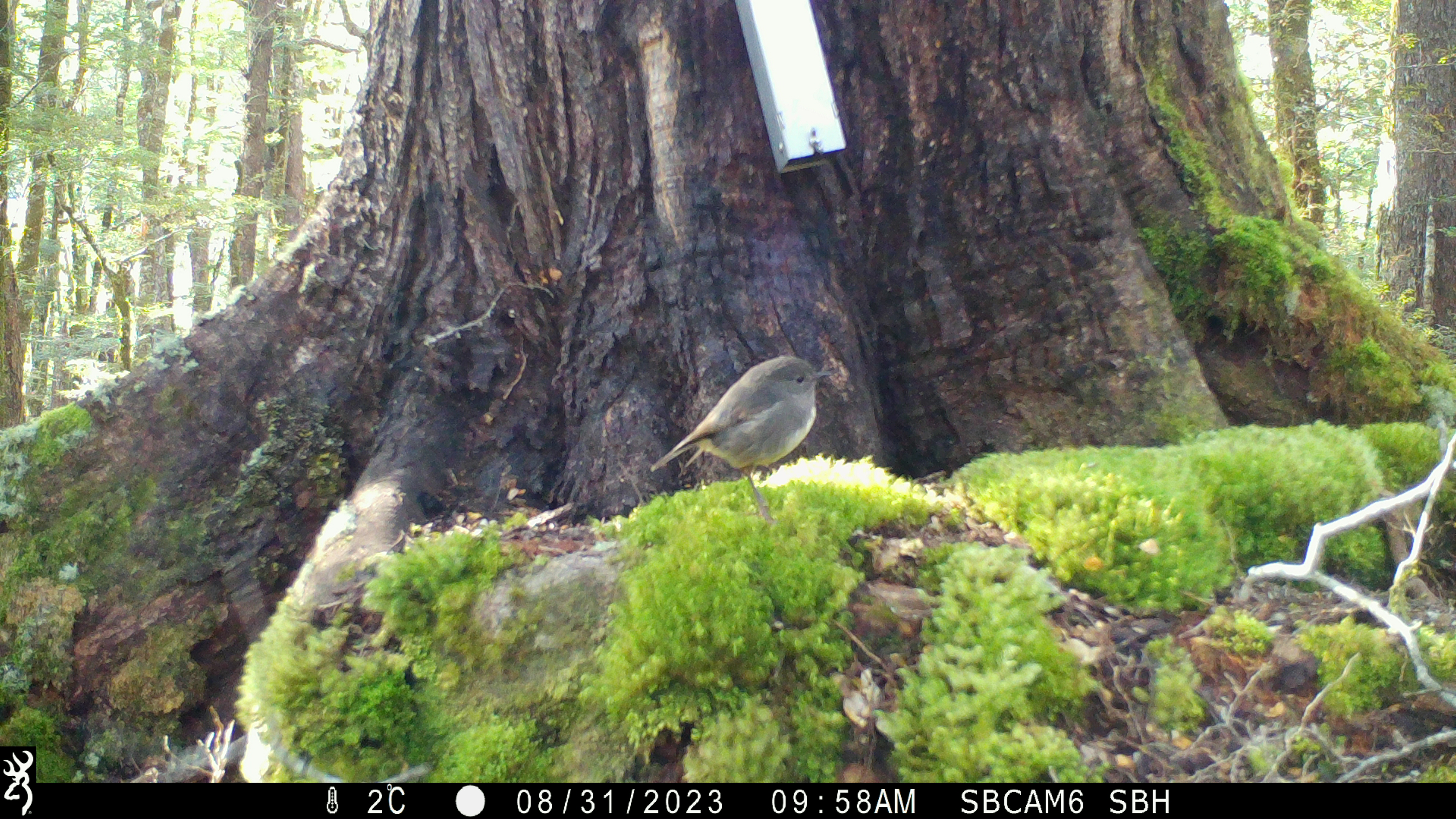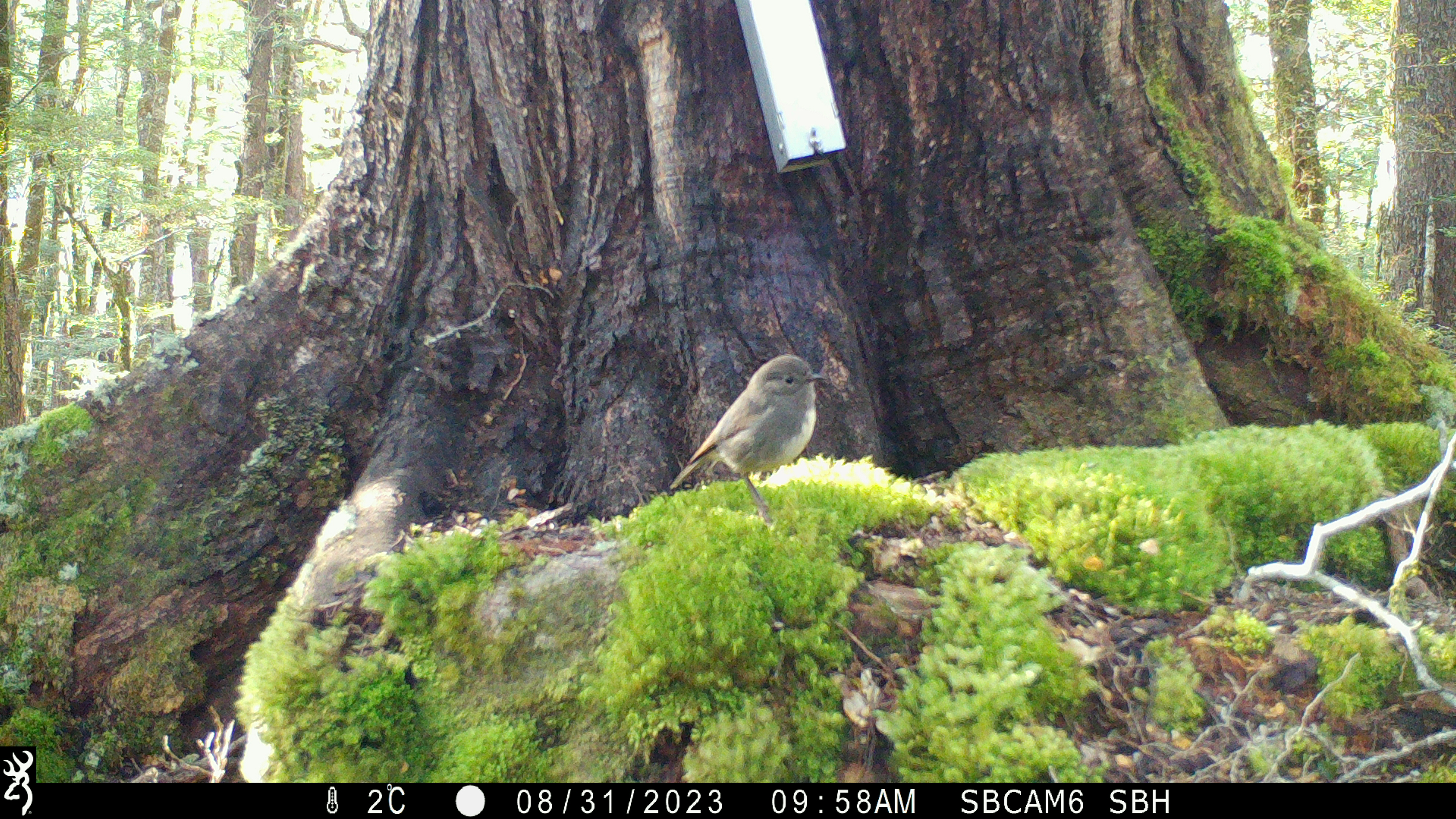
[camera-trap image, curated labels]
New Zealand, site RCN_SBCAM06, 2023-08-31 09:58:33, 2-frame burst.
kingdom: Animalia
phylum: Chordata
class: Aves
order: Passeriformes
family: Petroicidae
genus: Petroica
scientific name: Petroica australis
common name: new zealand robin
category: robin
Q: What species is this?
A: Robin (new zealand robin) (Petroica australis).